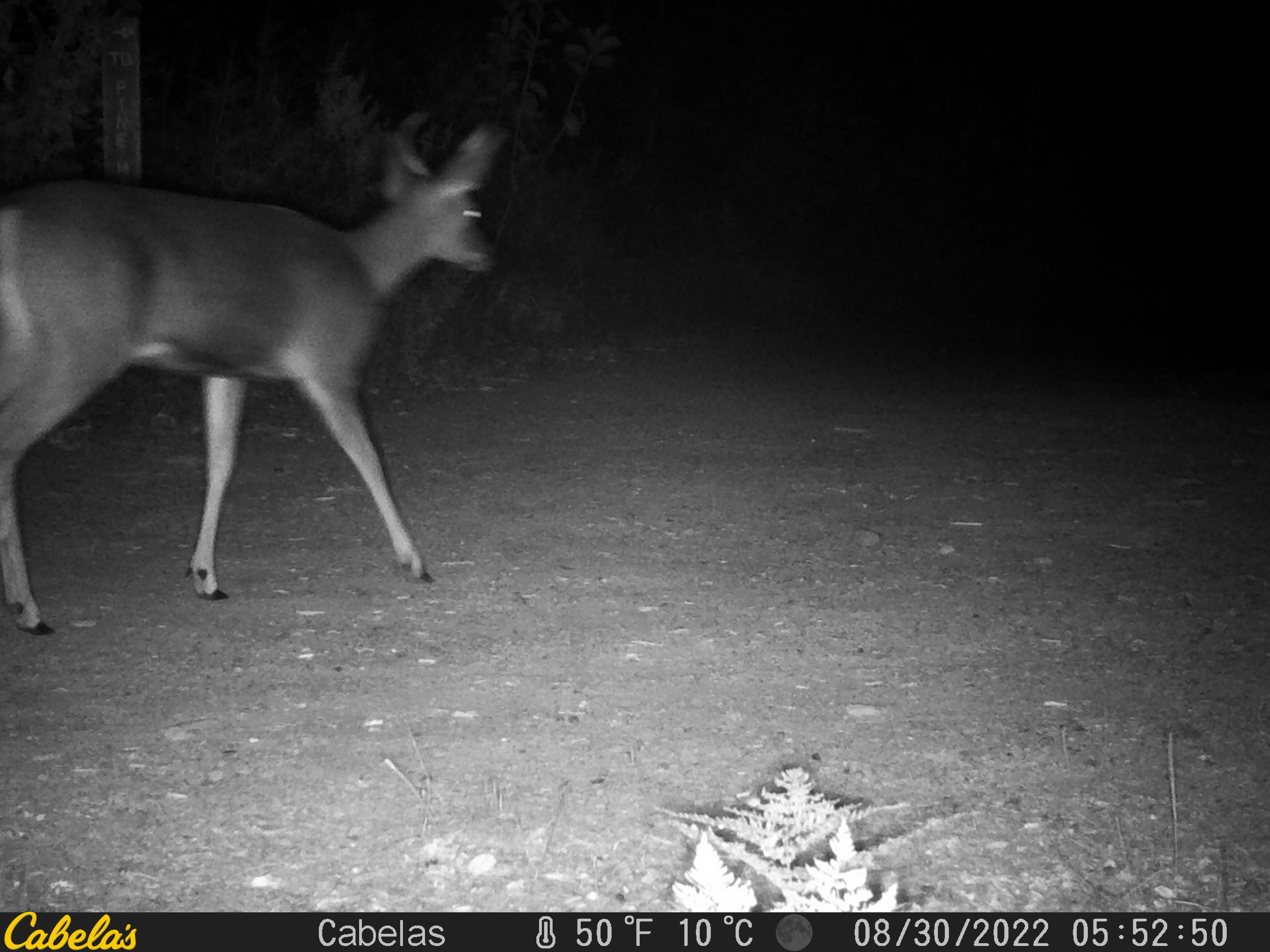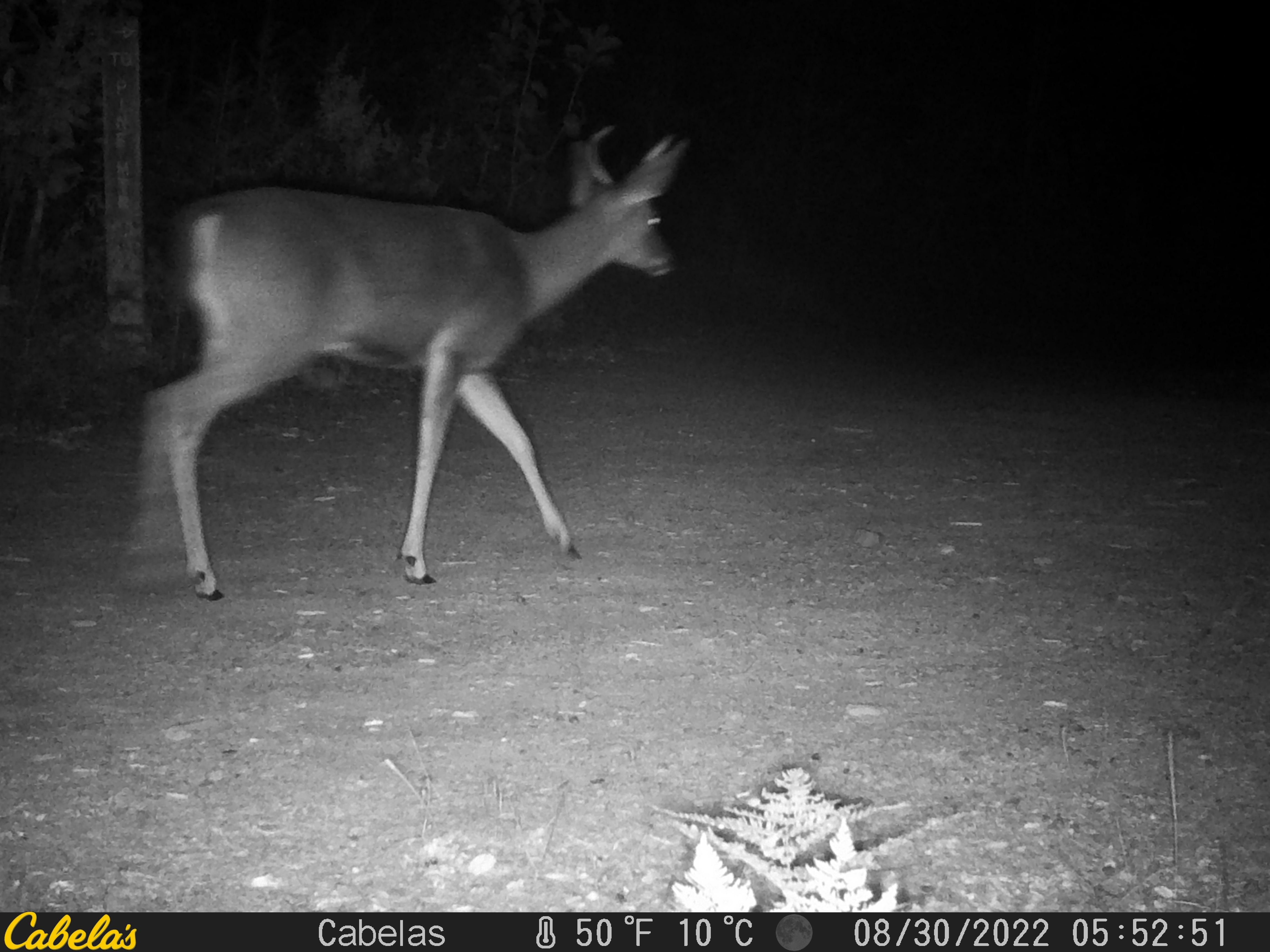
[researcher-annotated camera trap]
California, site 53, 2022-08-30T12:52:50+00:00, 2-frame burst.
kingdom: Animalia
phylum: Chordata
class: Mammalia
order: Artiodactyla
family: Cervidae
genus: Odocoileus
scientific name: Odocoileus hemionus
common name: mule deer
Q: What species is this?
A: Mule deer (Odocoileus hemionus).